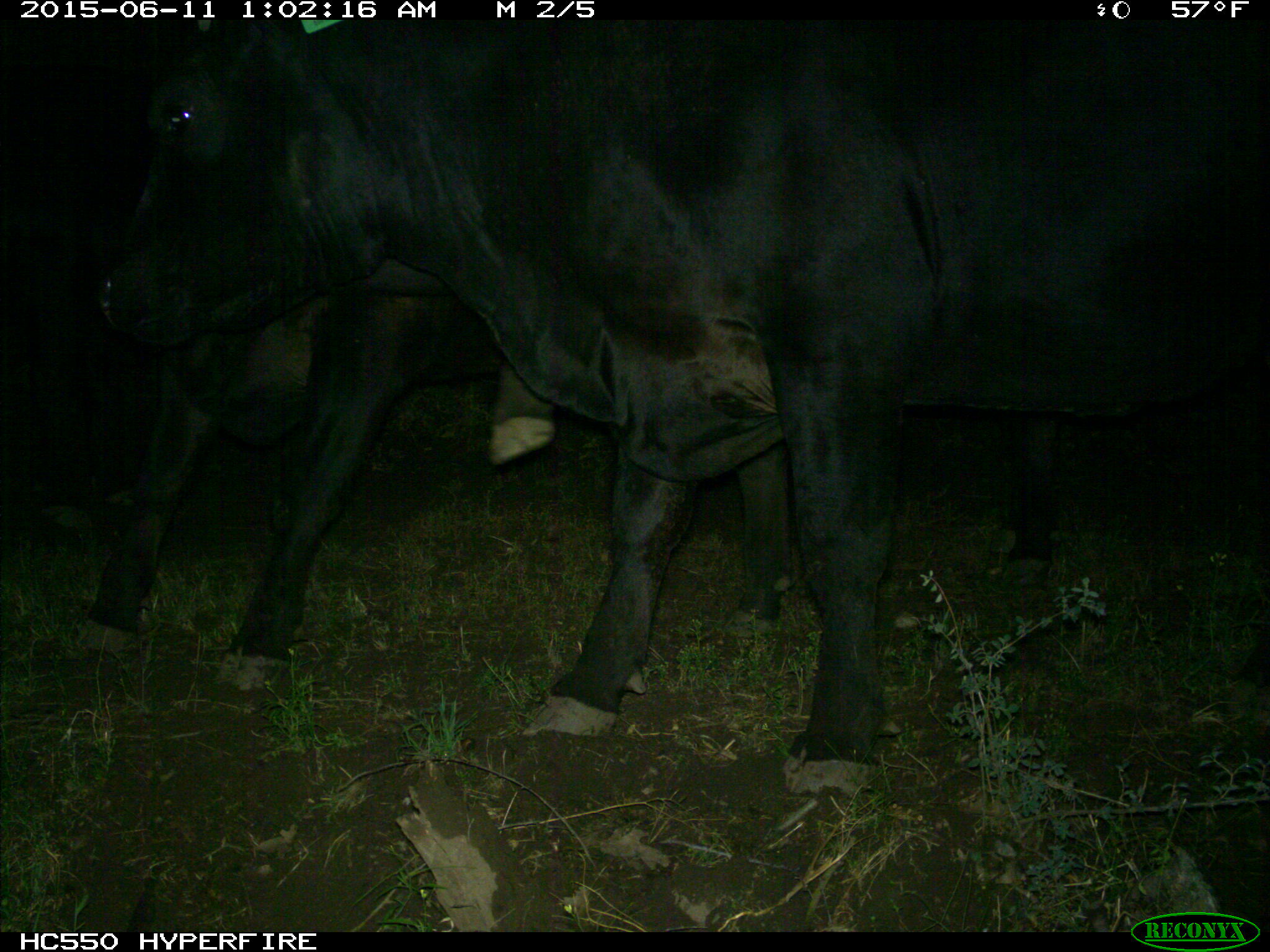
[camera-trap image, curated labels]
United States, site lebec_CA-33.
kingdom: Animalia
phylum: Chordata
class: Mammalia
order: Artiodactyla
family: Bovidae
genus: Bos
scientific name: Bos taurus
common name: domestic cow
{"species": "Bos taurus (domestic cow)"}